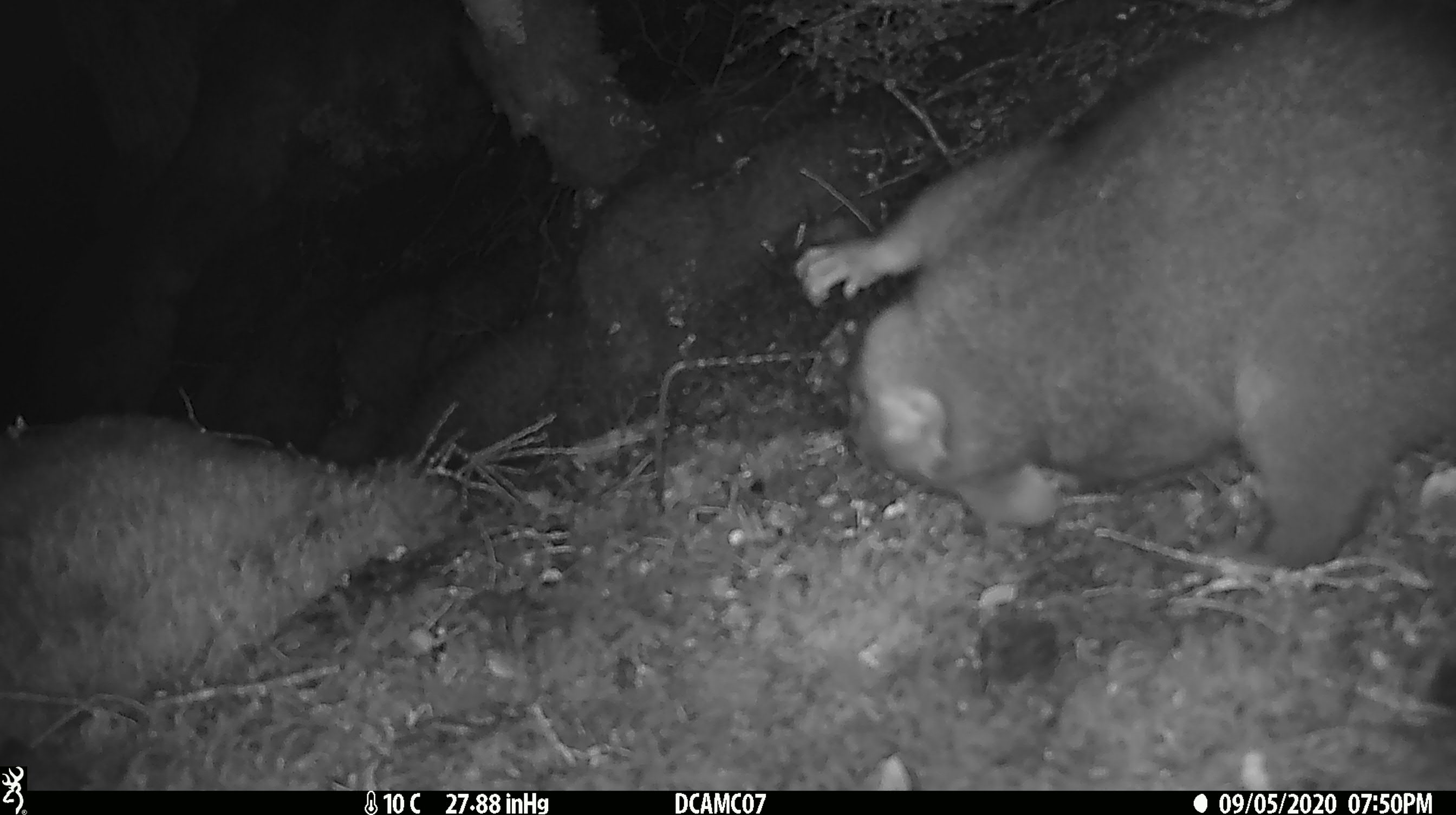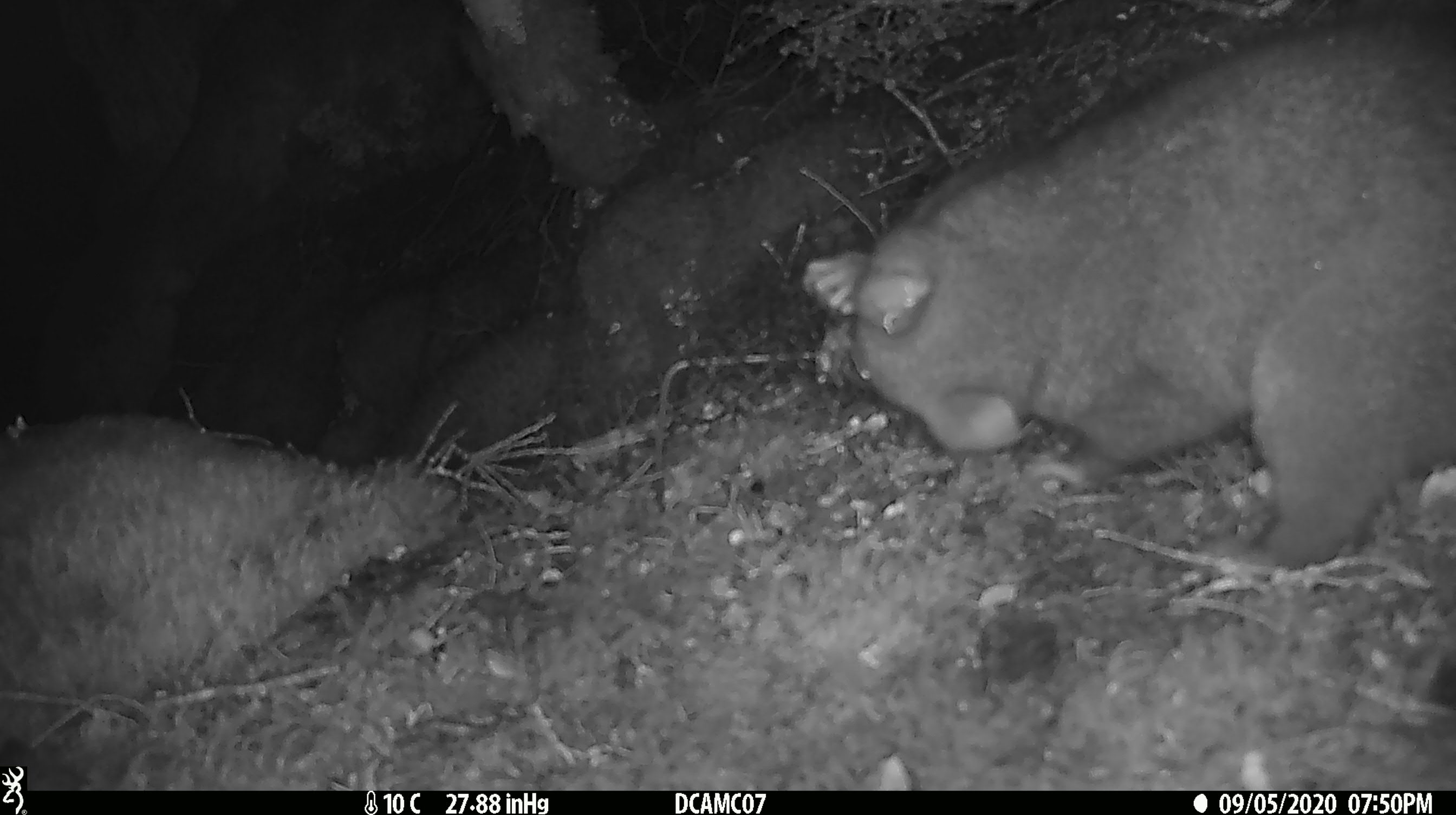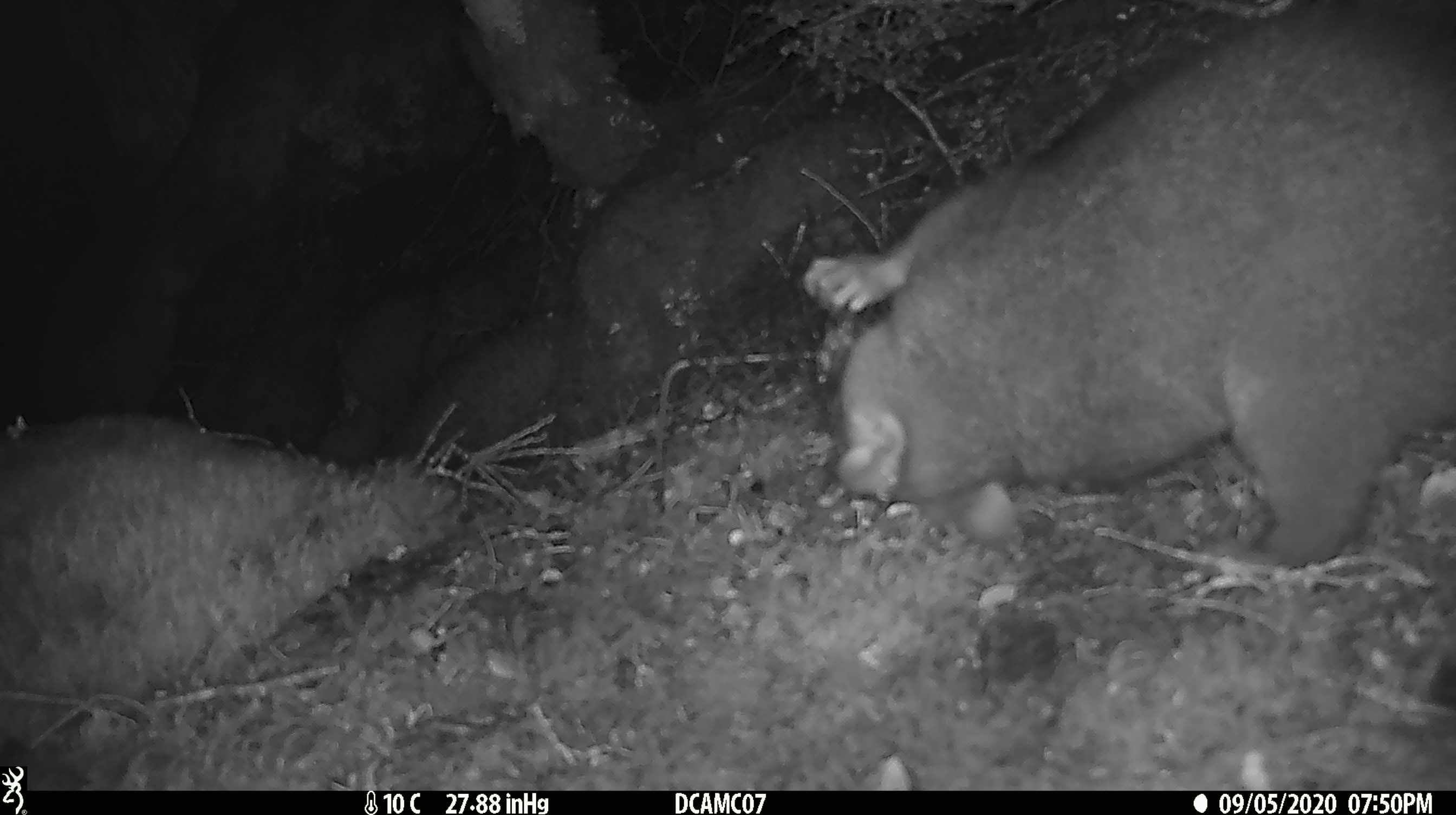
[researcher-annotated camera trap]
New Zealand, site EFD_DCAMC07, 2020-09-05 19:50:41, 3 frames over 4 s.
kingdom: Animalia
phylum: Chordata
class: Mammalia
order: Diprotodontia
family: Phalangeridae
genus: Trichosurus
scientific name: Trichosurus vulpecula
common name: common brushtail possum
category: possum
Possum (common brushtail possum) (Trichosurus vulpecula).